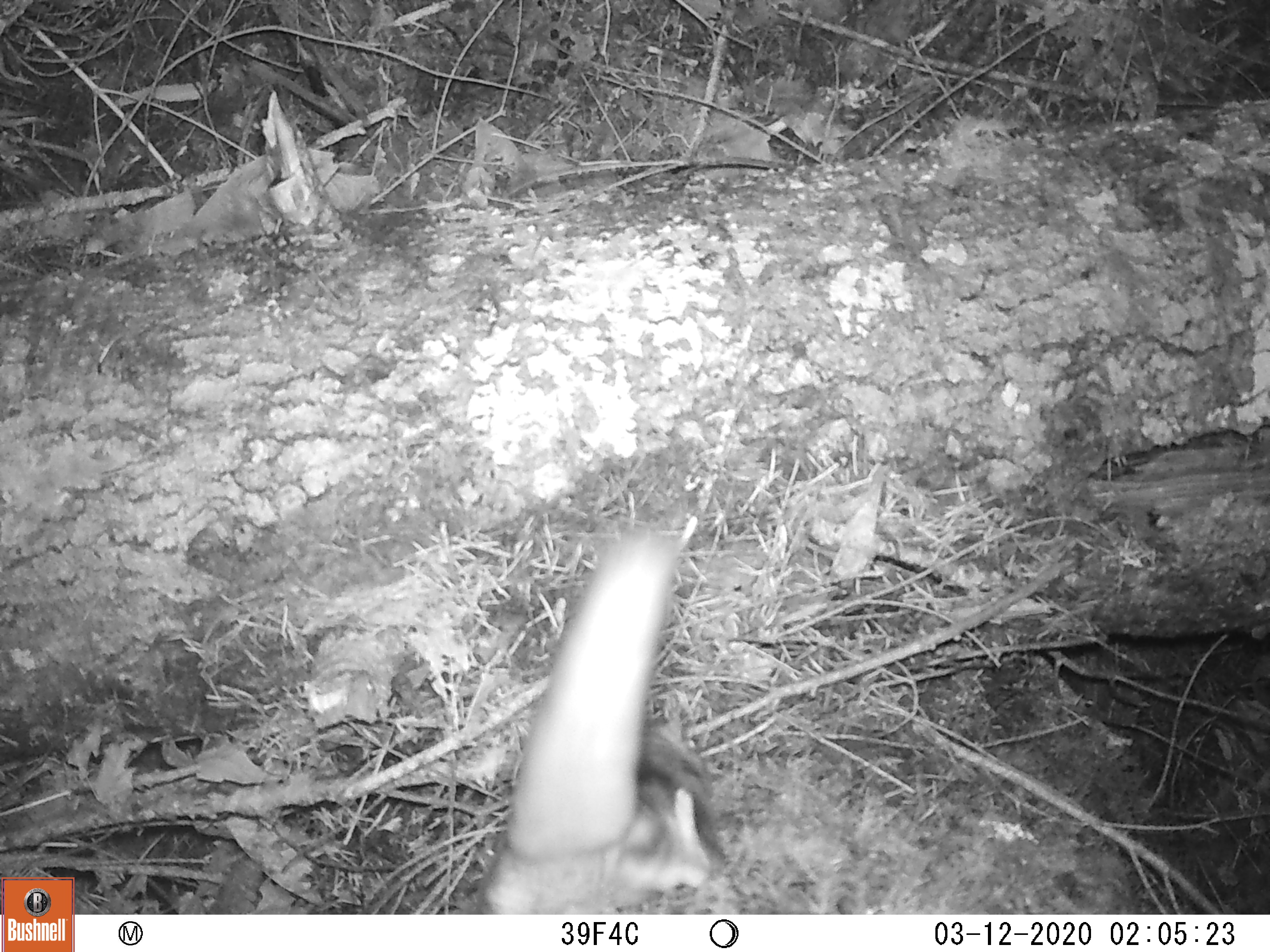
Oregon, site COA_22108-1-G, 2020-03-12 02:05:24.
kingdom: Animalia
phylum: Chordata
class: Mammalia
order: Rodentia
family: Sciuridae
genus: Glaucomys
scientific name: Glaucomys oregonensis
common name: humboldt's flying squirrel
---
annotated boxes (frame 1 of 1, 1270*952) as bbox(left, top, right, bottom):
humboldt's flying squirrel: bbox(431, 514, 738, 914)